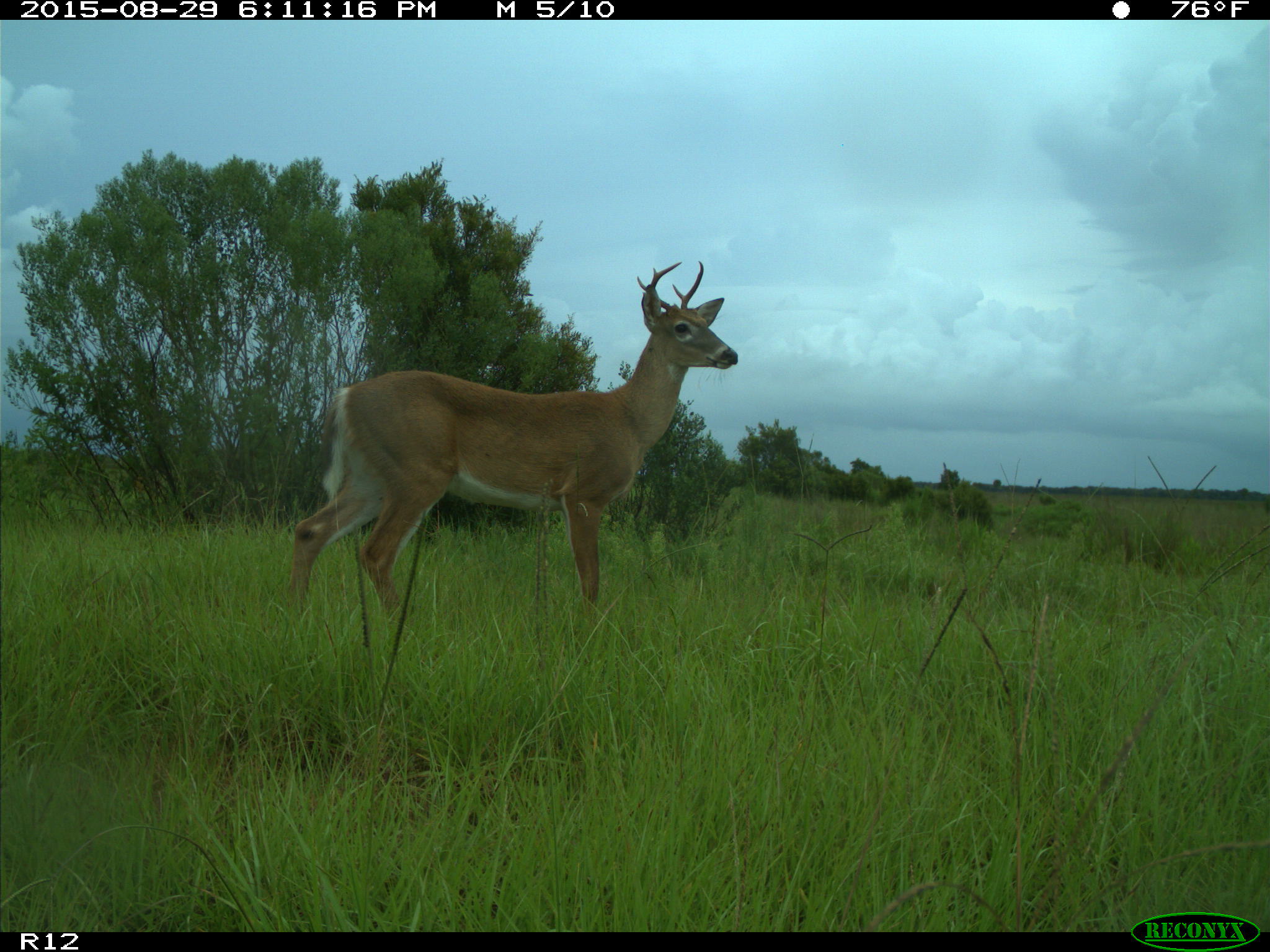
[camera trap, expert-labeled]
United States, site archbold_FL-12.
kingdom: Animalia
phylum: Chordata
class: Mammalia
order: Artiodactyla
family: Cervidae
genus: Odocoileus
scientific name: Odocoileus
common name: deer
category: unidentified deer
Unidentified deer (deer) (Odocoileus).